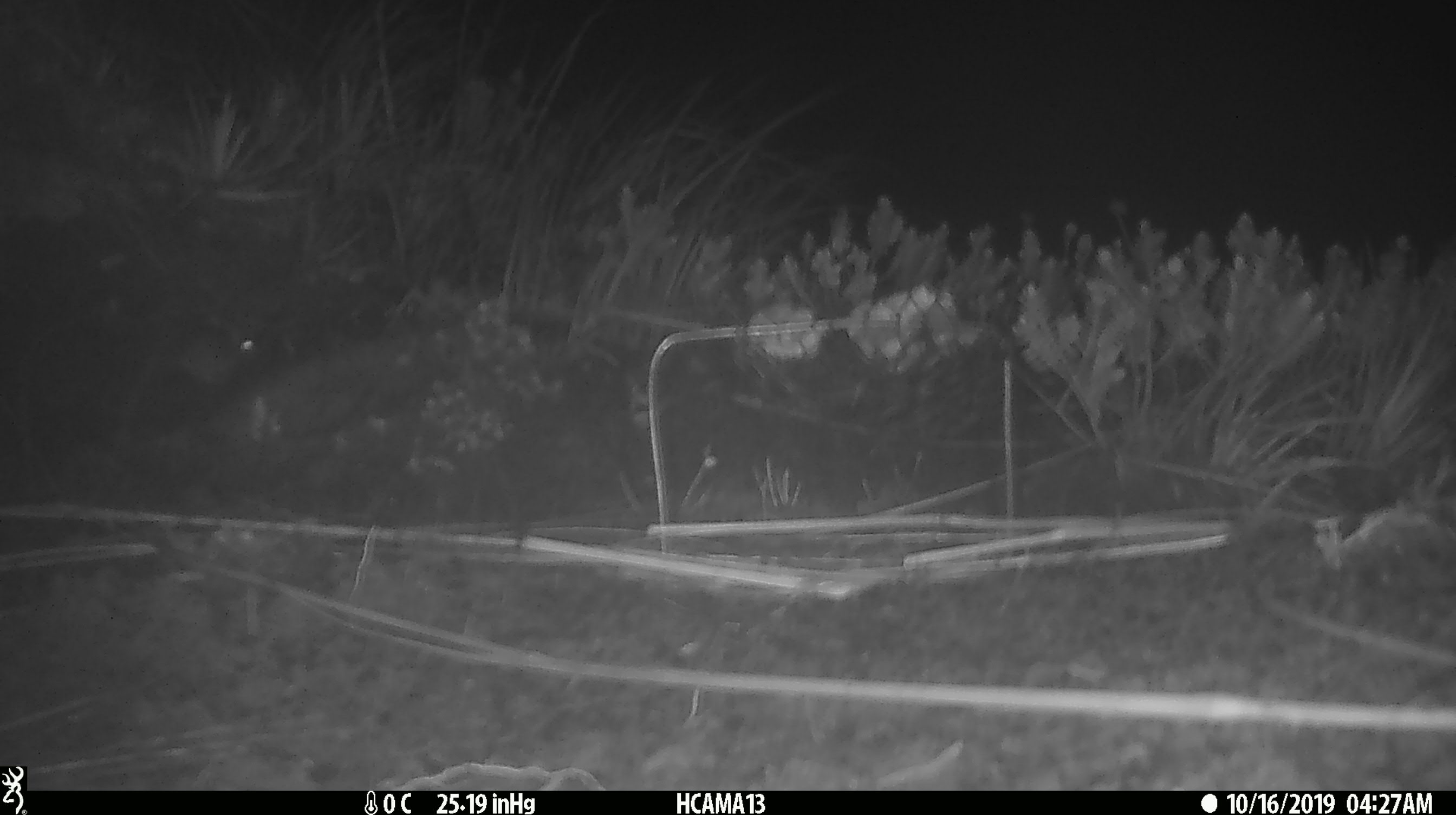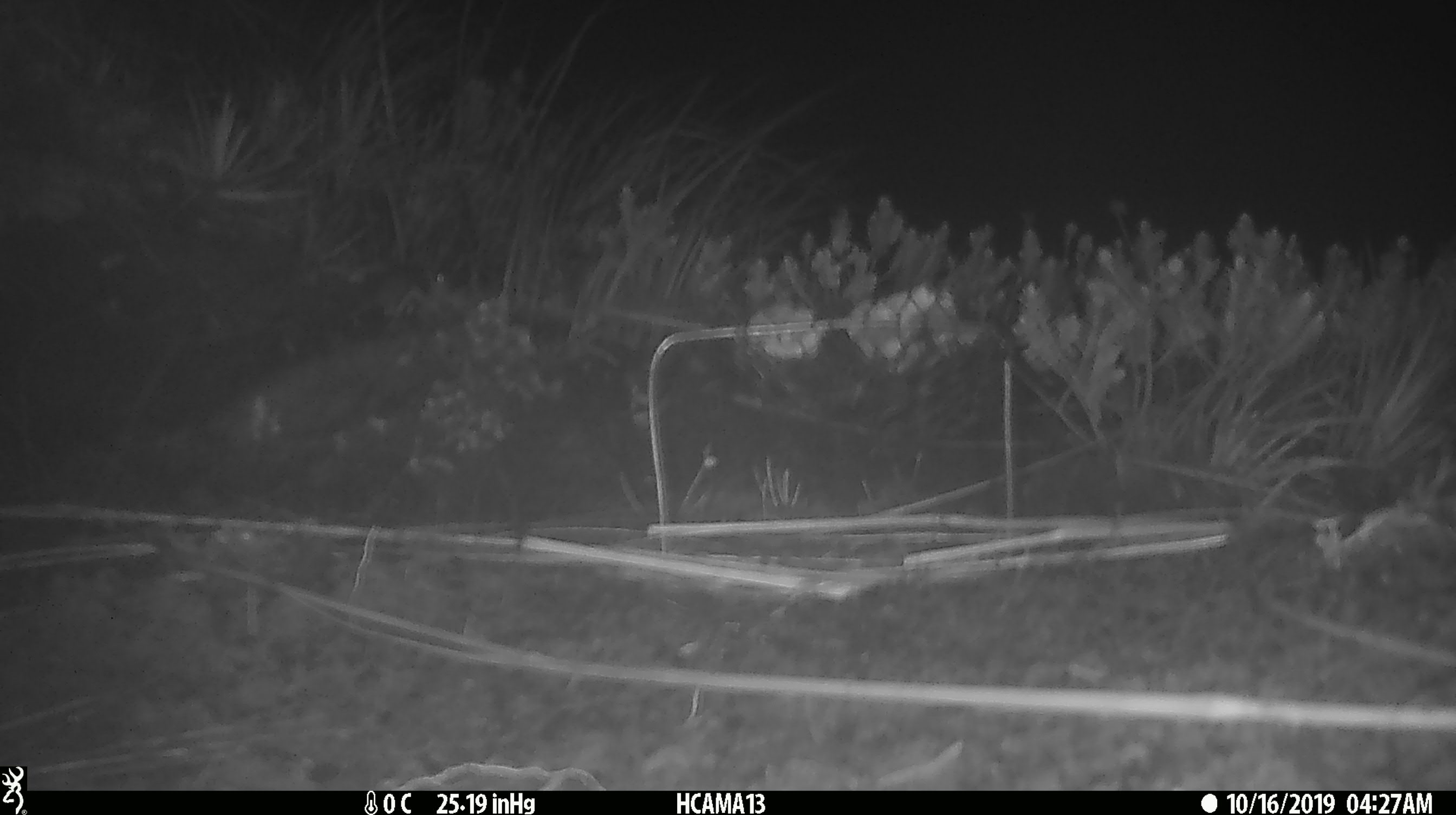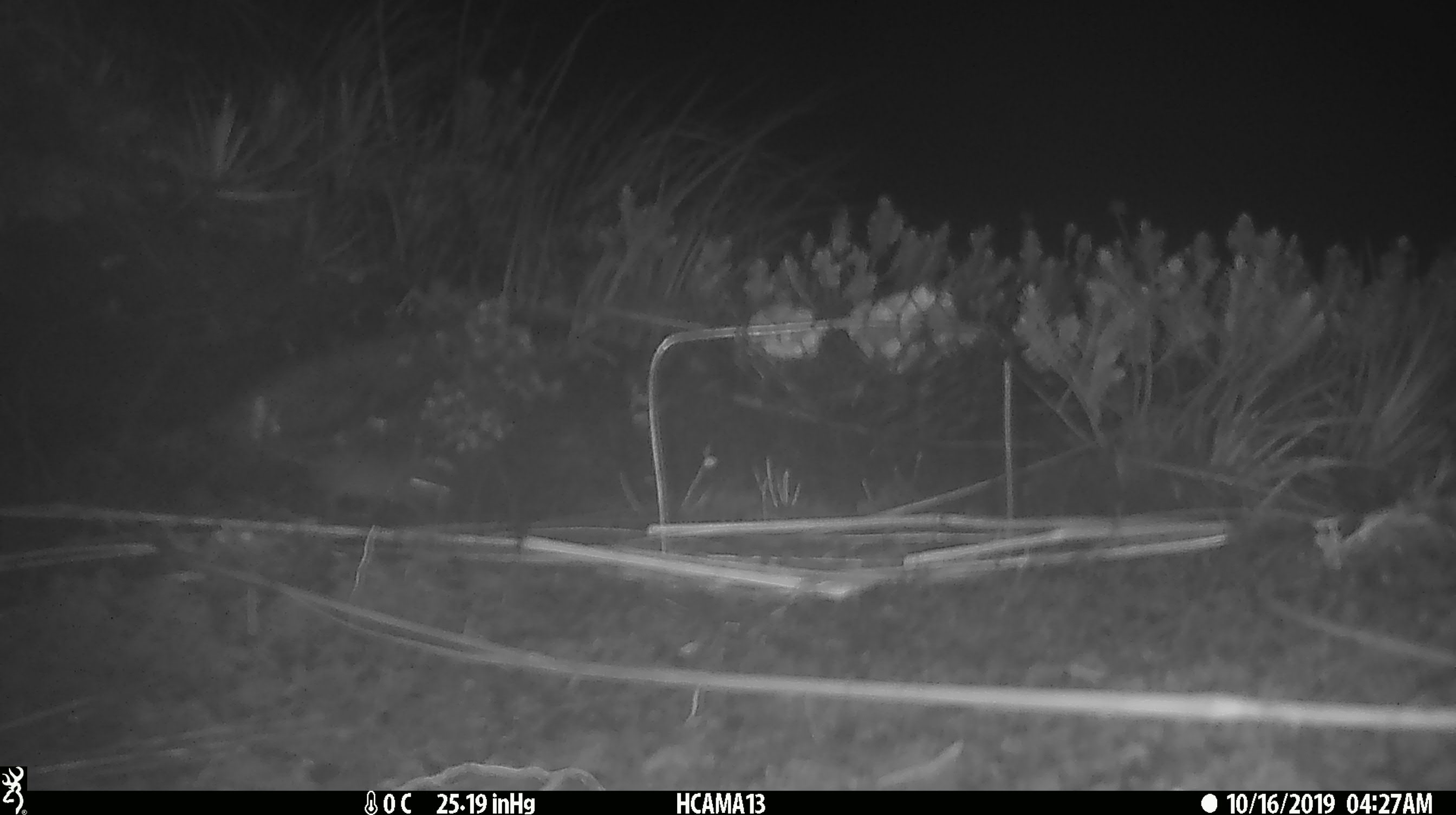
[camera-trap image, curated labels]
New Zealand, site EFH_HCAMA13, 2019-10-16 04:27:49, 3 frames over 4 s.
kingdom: Animalia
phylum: Chordata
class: Mammalia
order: Rodentia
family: Muridae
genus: Mus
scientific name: Mus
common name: mouse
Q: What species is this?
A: Mouse (Mus).